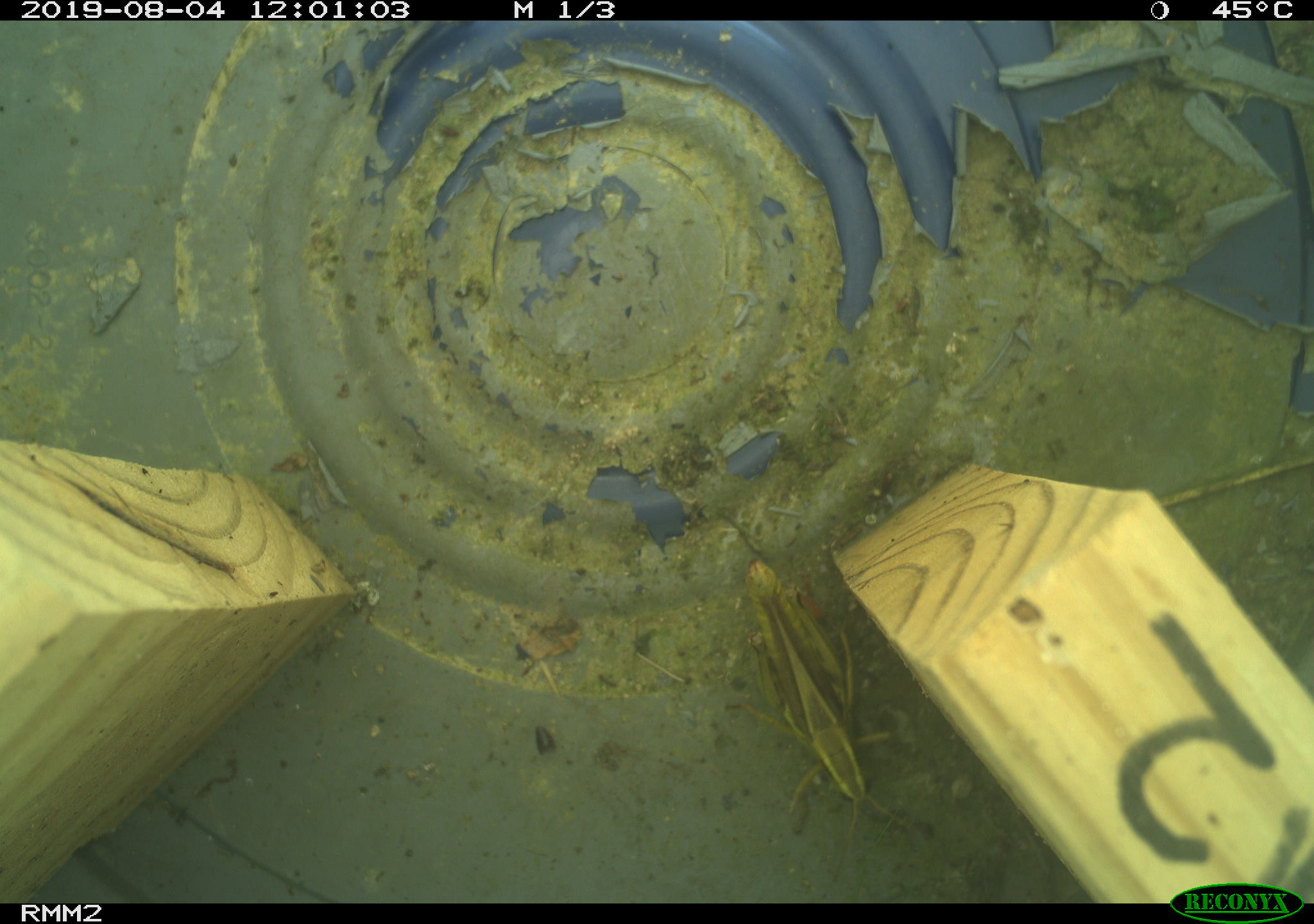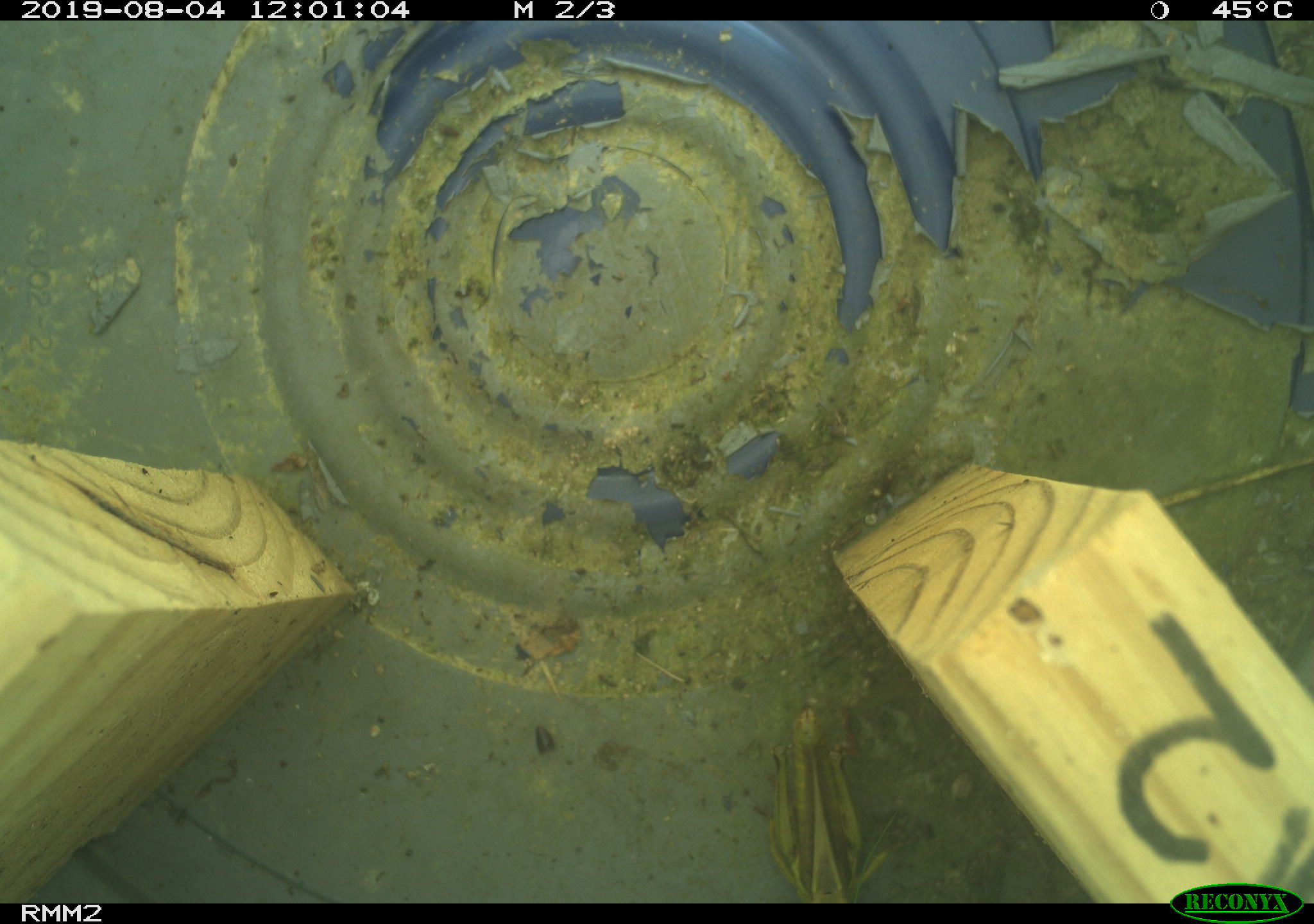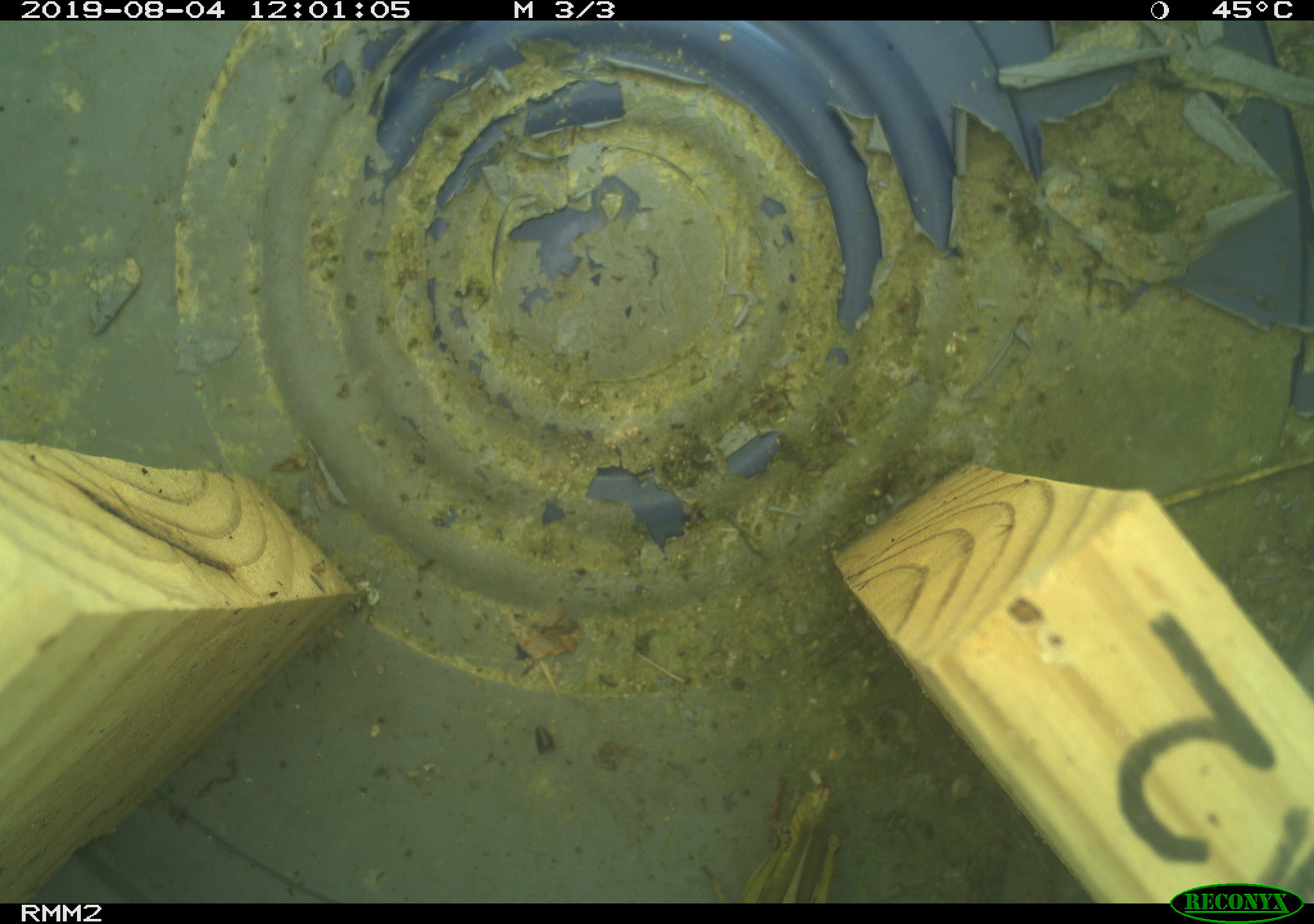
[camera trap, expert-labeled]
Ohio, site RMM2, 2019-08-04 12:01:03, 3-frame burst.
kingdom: Animalia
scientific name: Animalia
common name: animal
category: invertebrate